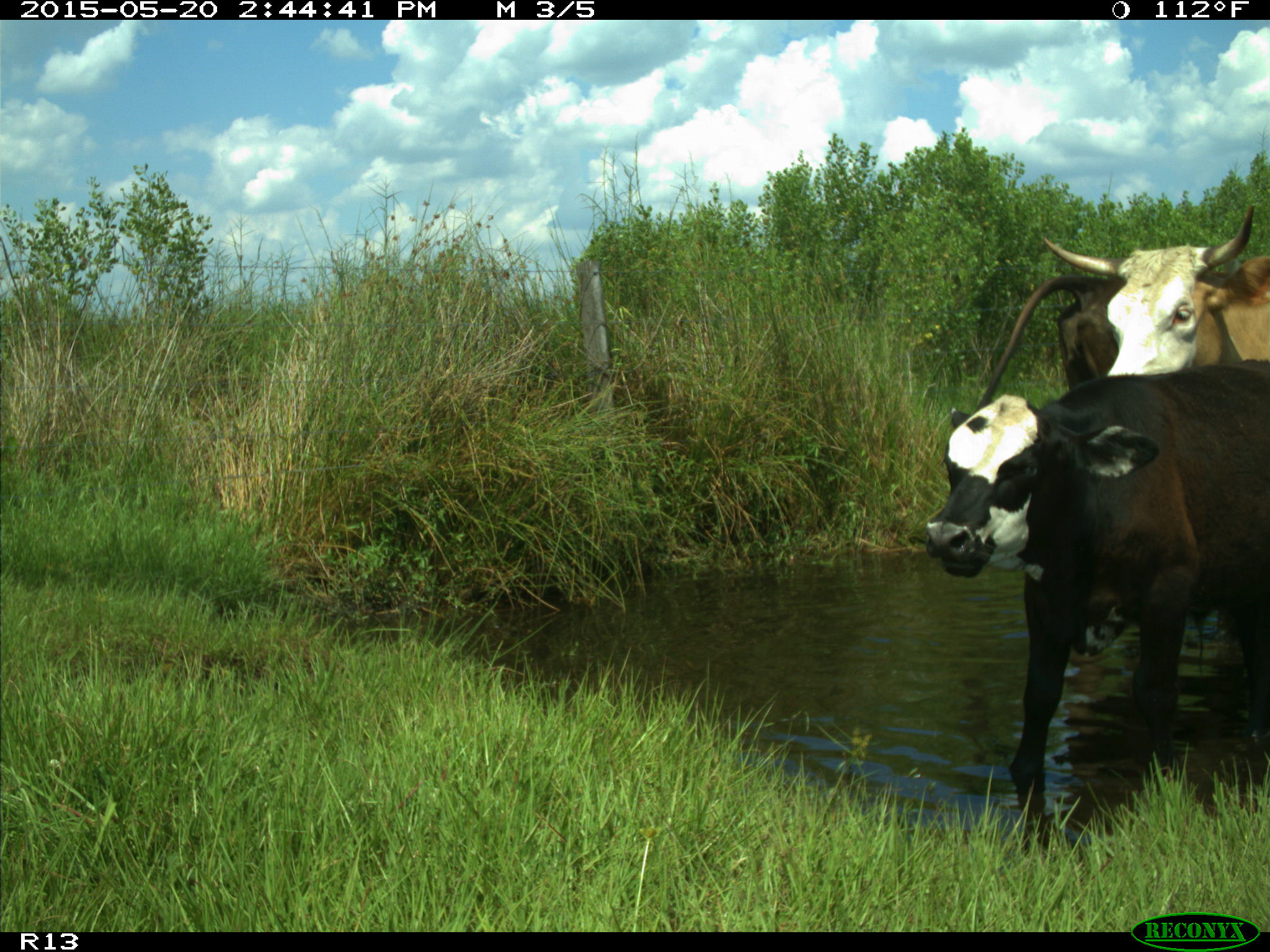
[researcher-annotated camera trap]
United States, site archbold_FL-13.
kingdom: Animalia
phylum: Chordata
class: Mammalia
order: Artiodactyla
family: Bovidae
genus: Bos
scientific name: Bos taurus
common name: domestic cow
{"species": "Bos taurus (domestic cow)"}